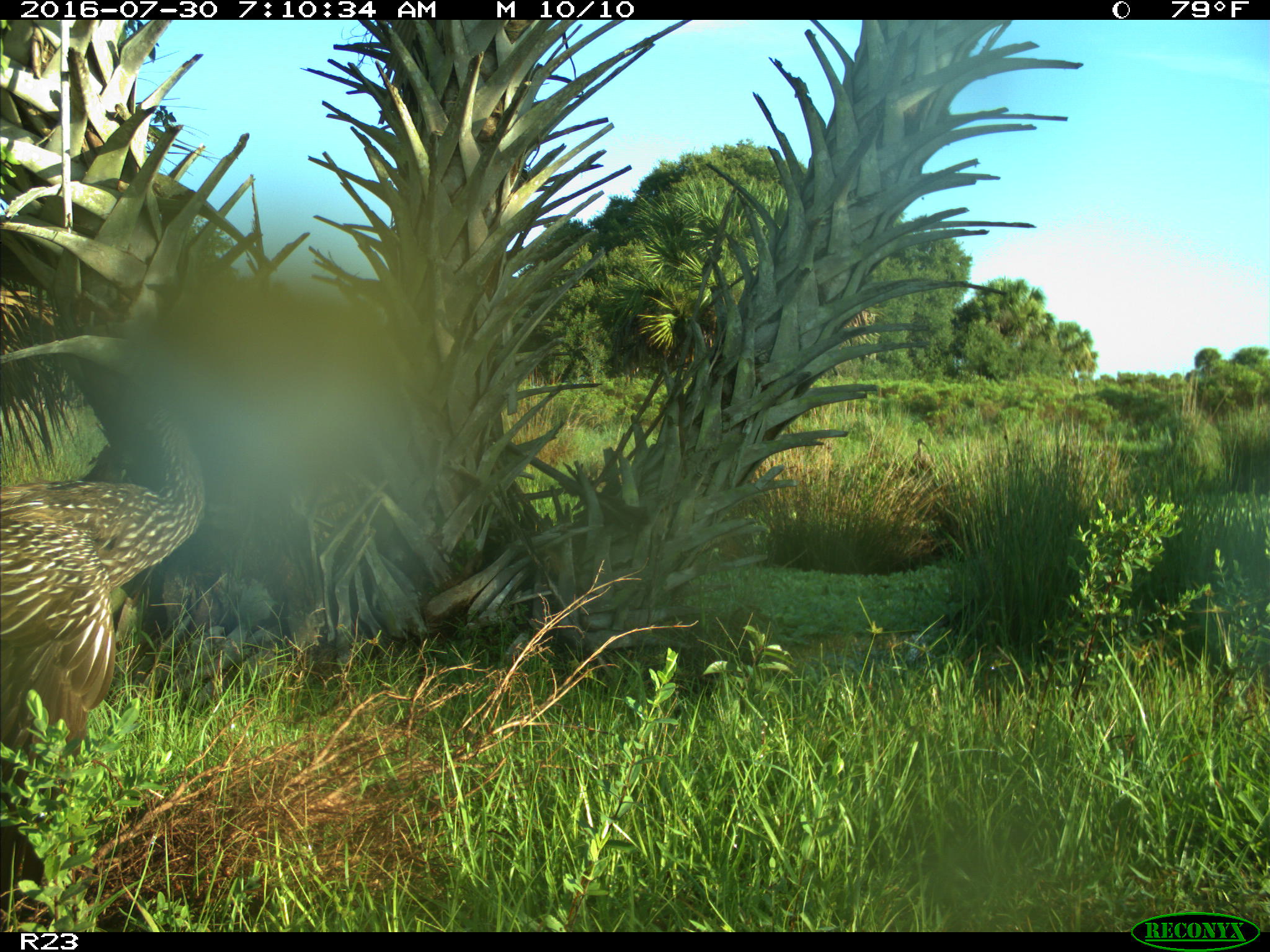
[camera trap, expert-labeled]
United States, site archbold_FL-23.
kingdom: Animalia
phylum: Chordata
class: Aves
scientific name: Aves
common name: birds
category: unidentified bird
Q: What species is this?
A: Unidentified bird (birds) (Aves).